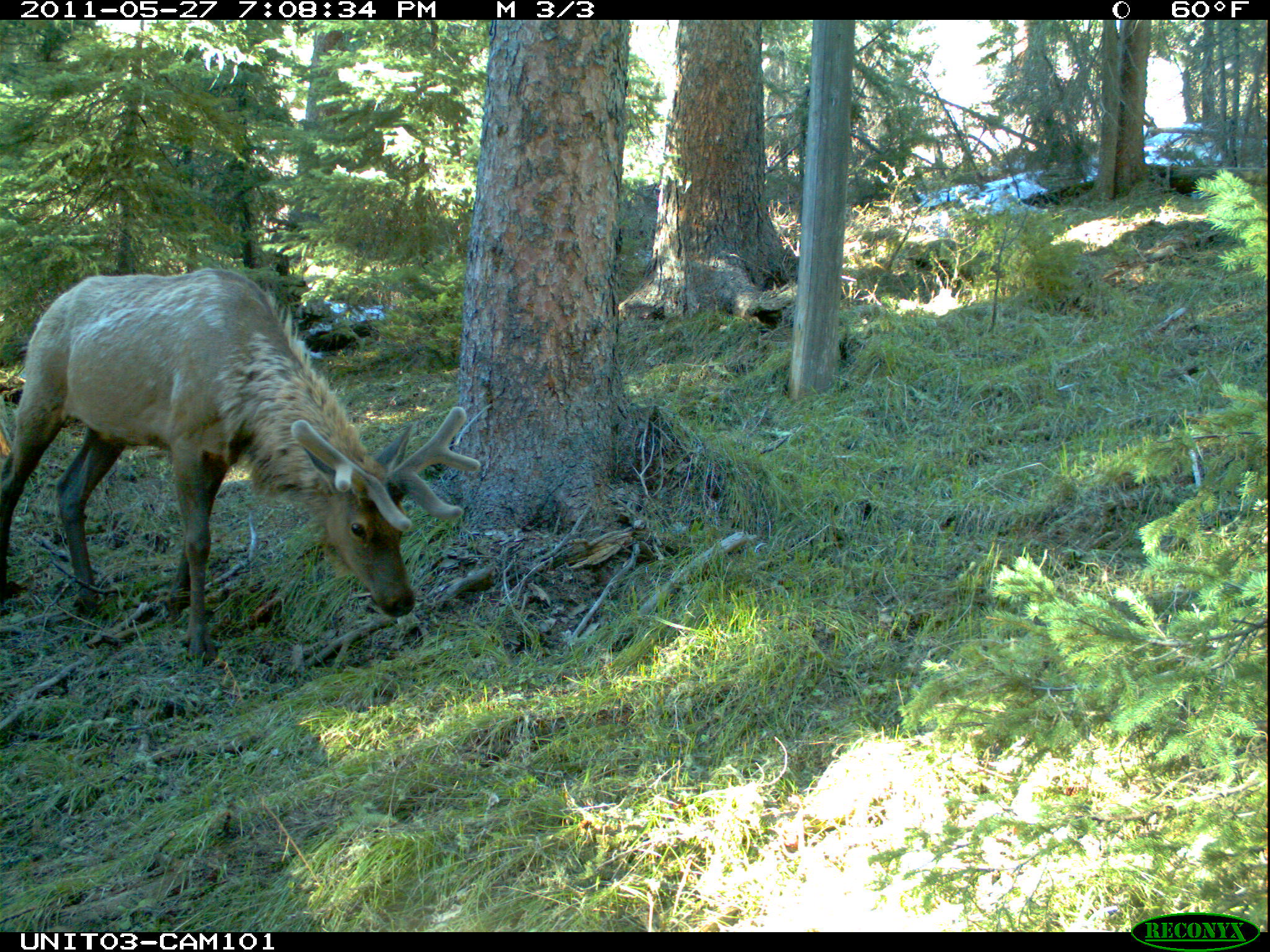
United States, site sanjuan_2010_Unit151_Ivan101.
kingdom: Animalia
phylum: Chordata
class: Mammalia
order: Artiodactyla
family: Cervidae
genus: Cervus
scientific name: Cervus elaphus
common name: red deer